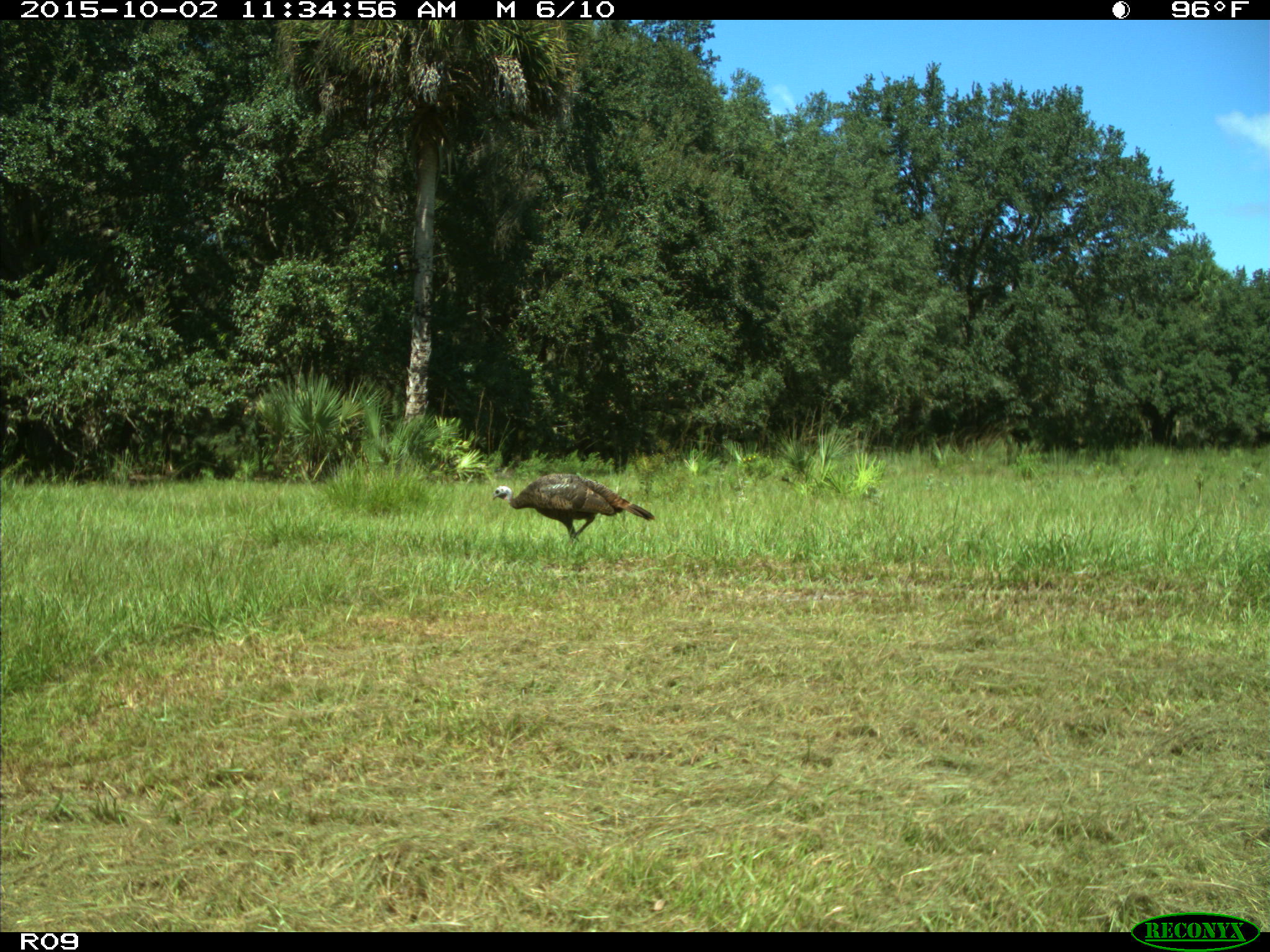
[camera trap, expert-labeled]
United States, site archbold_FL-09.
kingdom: Animalia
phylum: Chordata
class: Aves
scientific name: Aves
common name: birds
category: unidentified bird